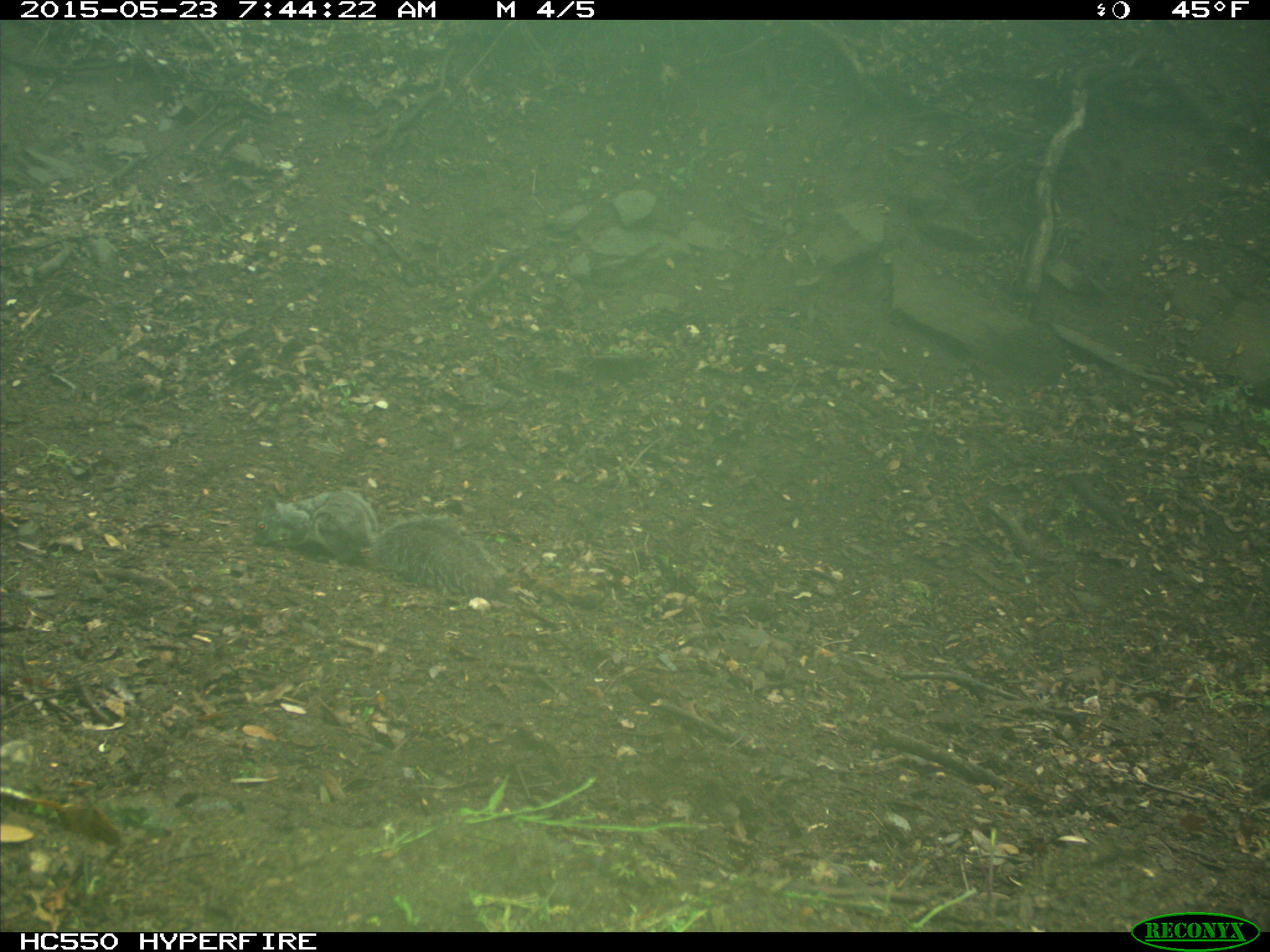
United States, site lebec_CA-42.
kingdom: Animalia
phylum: Chordata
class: Mammalia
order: Rodentia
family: Sciuridae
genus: Sciurus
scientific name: Sciurus carolinensis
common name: eastern gray squirrel